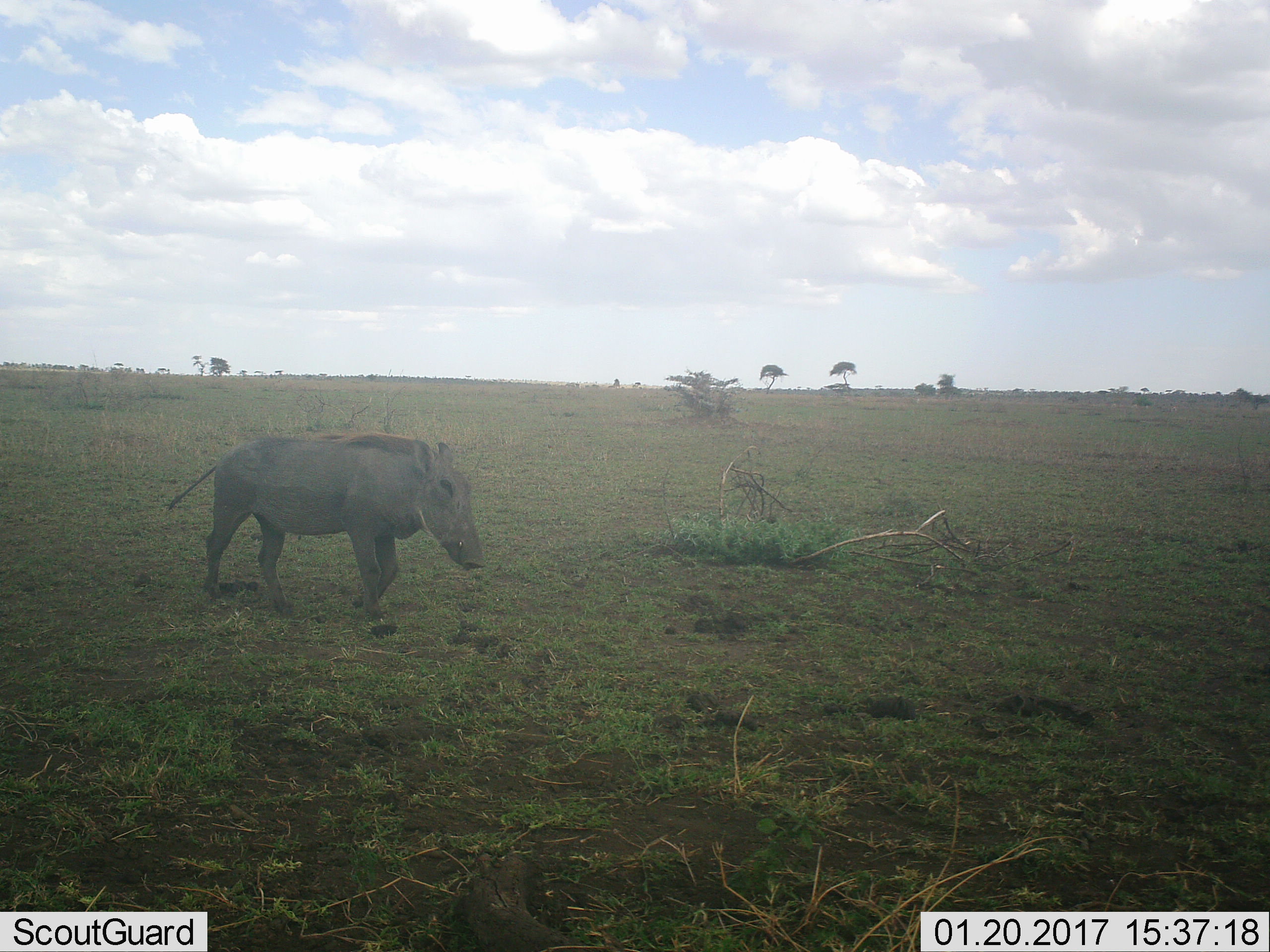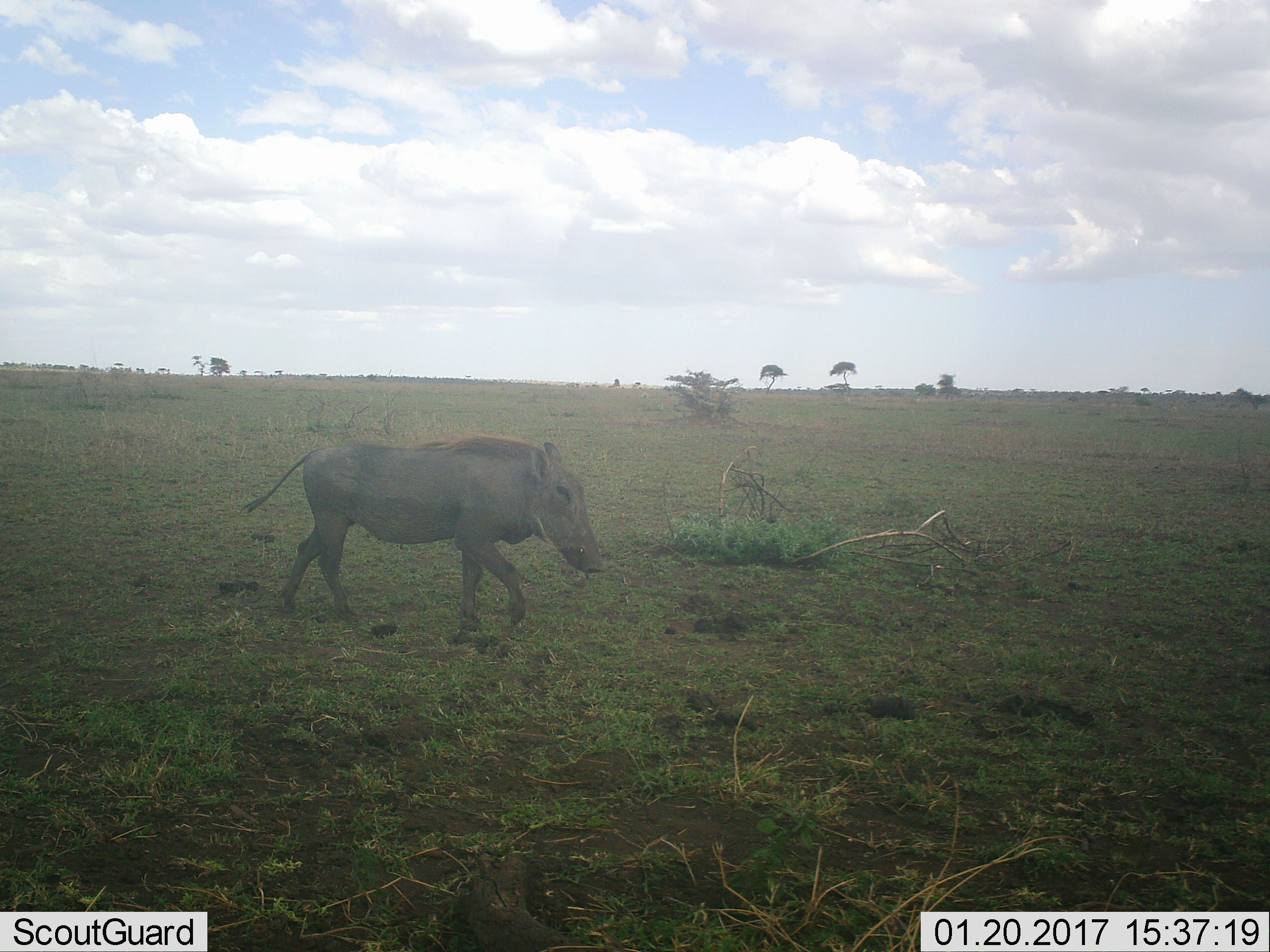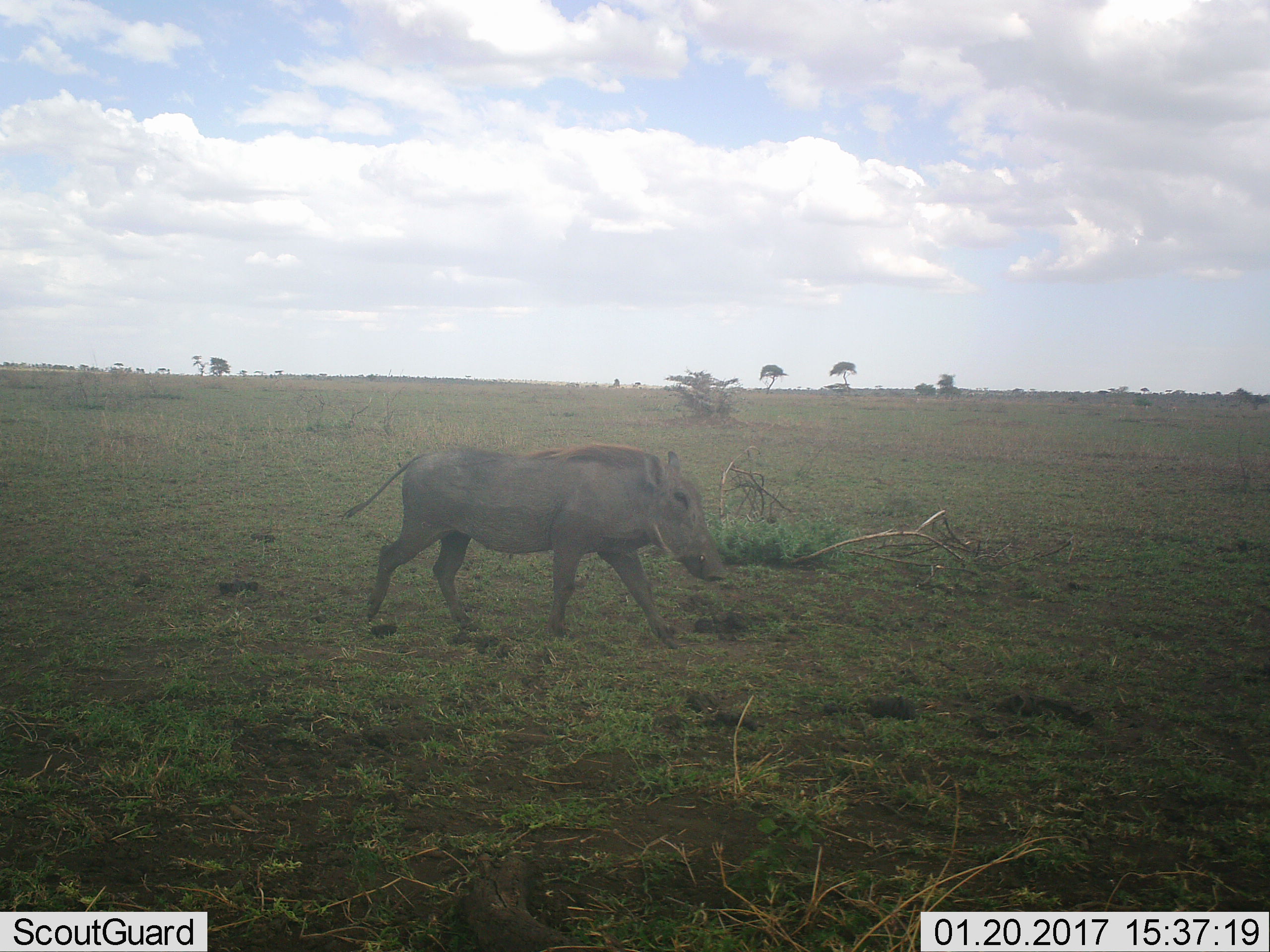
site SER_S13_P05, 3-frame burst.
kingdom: Animalia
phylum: Chordata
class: Mammalia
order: Artiodactyla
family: Suidae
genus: Phacochoerus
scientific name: Phacochoerus africanus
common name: warthog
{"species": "warthog (Phacochoerus africanus)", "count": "1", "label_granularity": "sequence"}